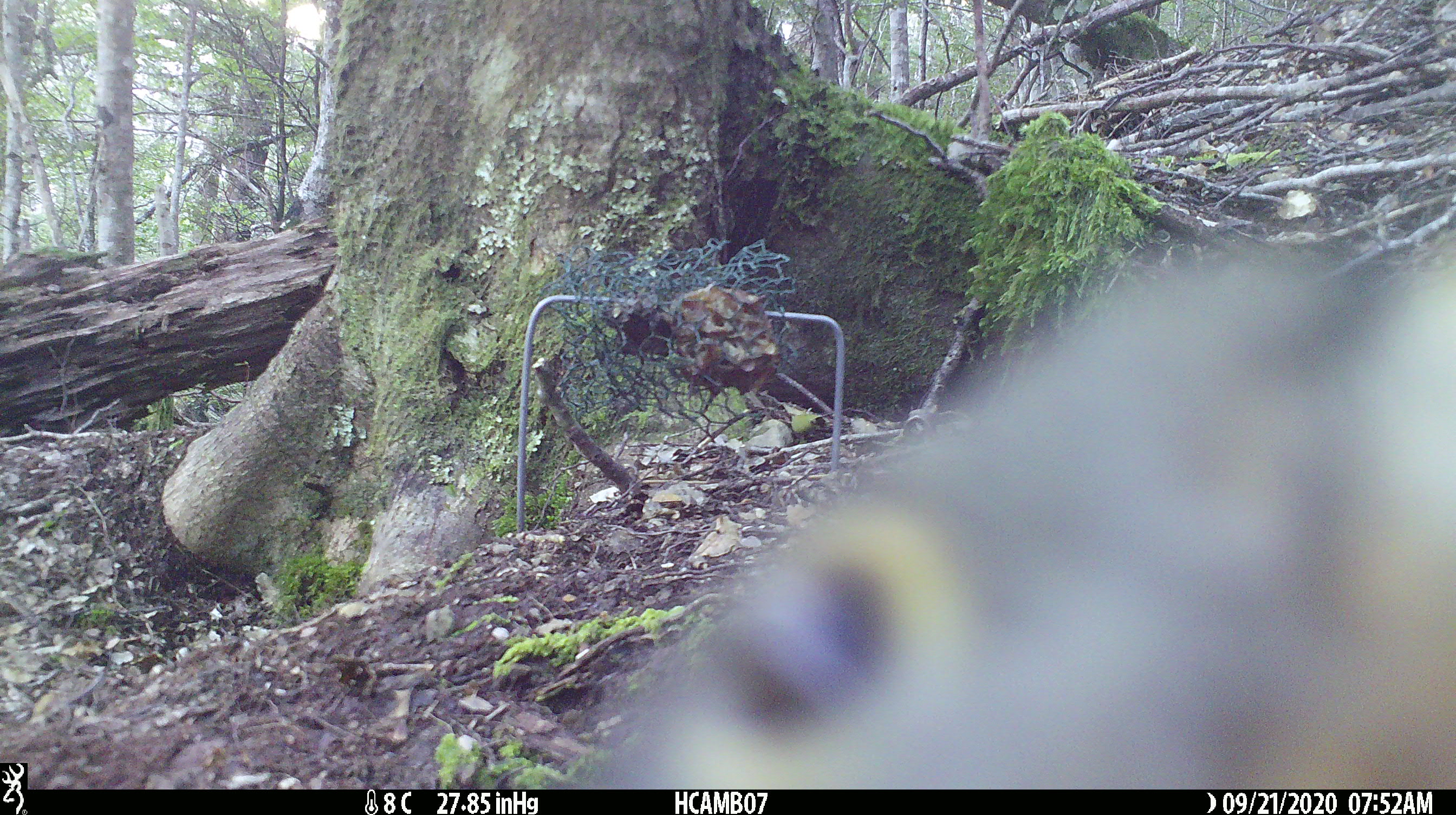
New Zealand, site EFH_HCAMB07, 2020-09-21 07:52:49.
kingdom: Animalia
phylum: Chordata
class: Aves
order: Psittaciformes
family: Strigopidae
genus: Nestor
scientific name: Nestor notabilis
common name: kea